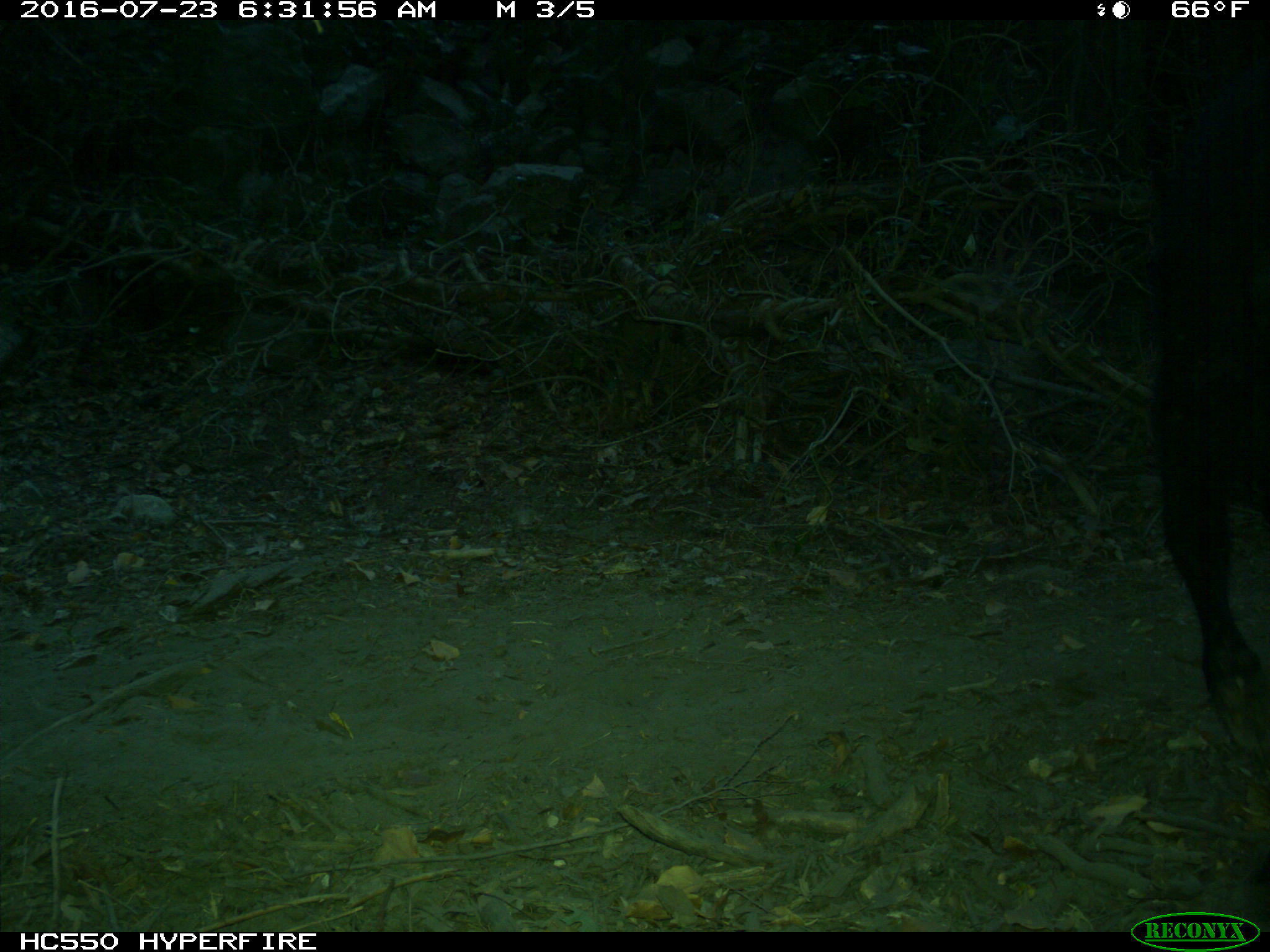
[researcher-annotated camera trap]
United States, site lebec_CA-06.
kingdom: Animalia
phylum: Chordata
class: Mammalia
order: Artiodactyla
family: Bovidae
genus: Bos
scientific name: Bos taurus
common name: domestic cow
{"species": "Bos taurus (domestic cow)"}